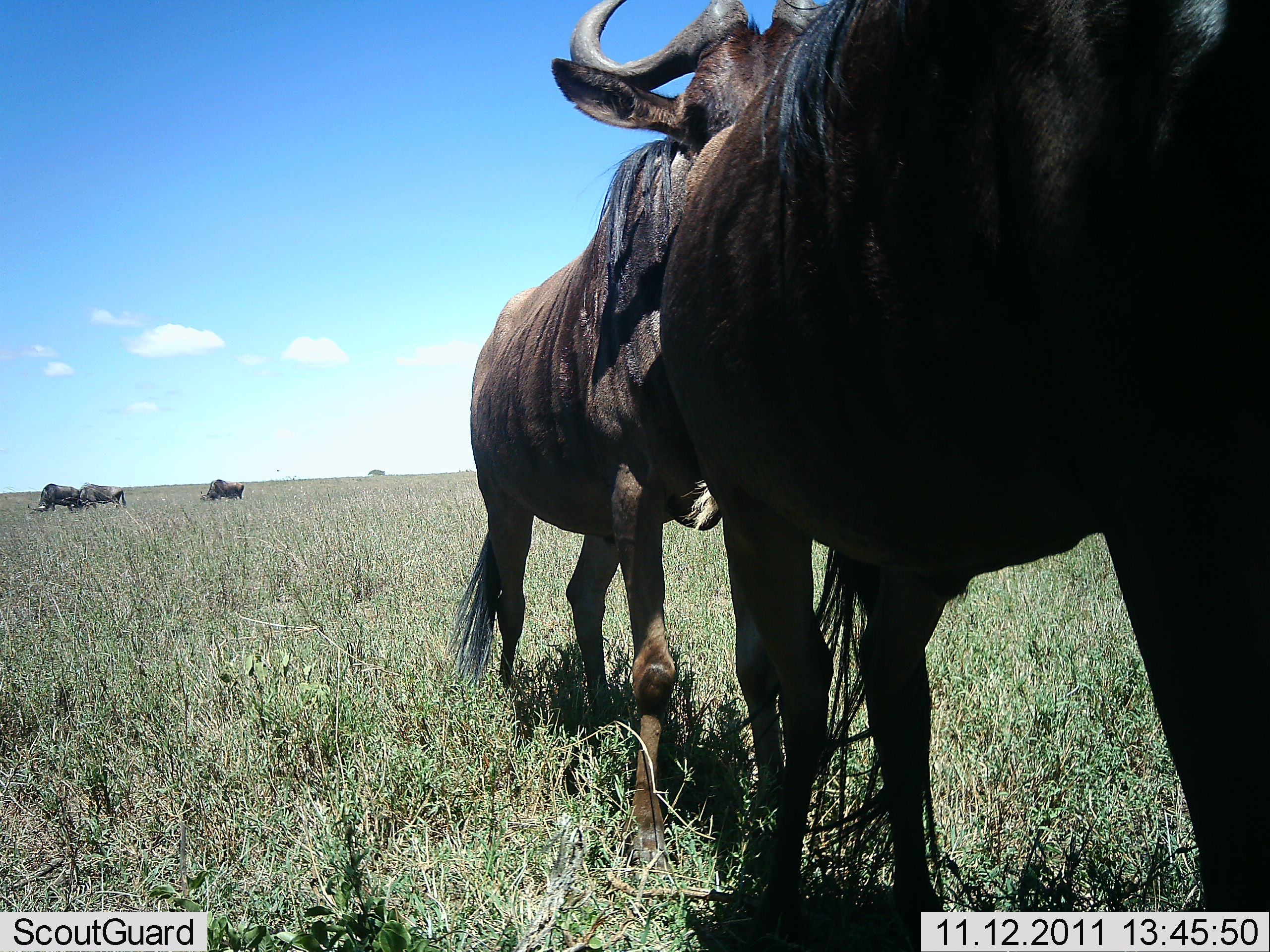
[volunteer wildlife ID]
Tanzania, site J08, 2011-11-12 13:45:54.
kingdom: Animalia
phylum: Chordata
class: Mammalia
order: Artiodactyla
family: Bovidae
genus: Connochaetes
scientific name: Connochaetes taurinus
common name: blue wildebeest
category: wildebeest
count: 5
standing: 67%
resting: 0%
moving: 33%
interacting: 40%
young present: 0%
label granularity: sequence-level